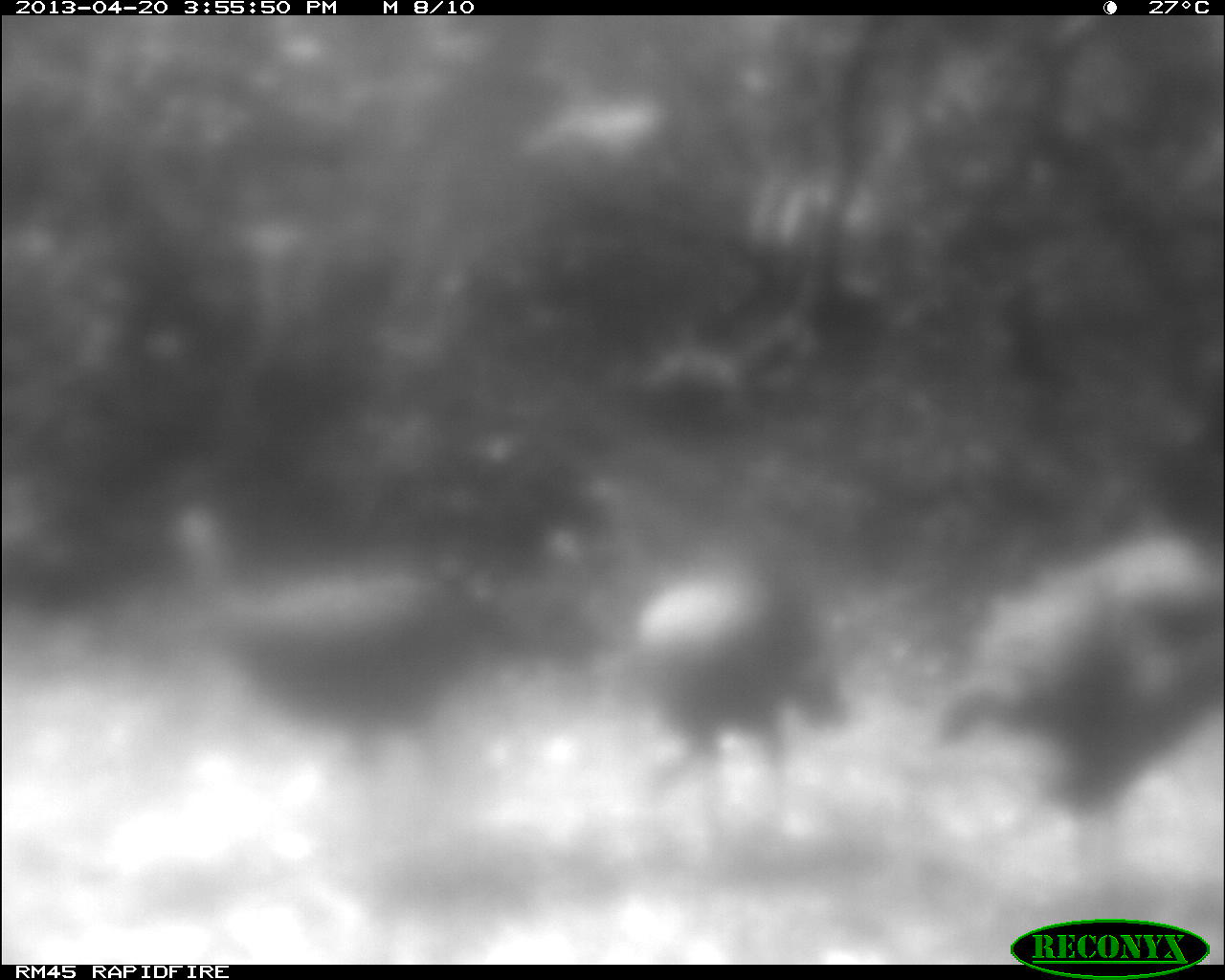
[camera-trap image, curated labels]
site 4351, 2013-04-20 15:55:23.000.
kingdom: Animalia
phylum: Chordata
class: Aves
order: Galliformes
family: Phasianidae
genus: Meleagris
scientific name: Meleagris ocellata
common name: ocellated turkey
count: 3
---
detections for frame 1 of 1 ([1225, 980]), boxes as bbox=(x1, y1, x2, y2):
meleagris ocellata: bbox=(936, 539, 1214, 838); bbox=(203, 579, 531, 769); bbox=(631, 570, 856, 820)